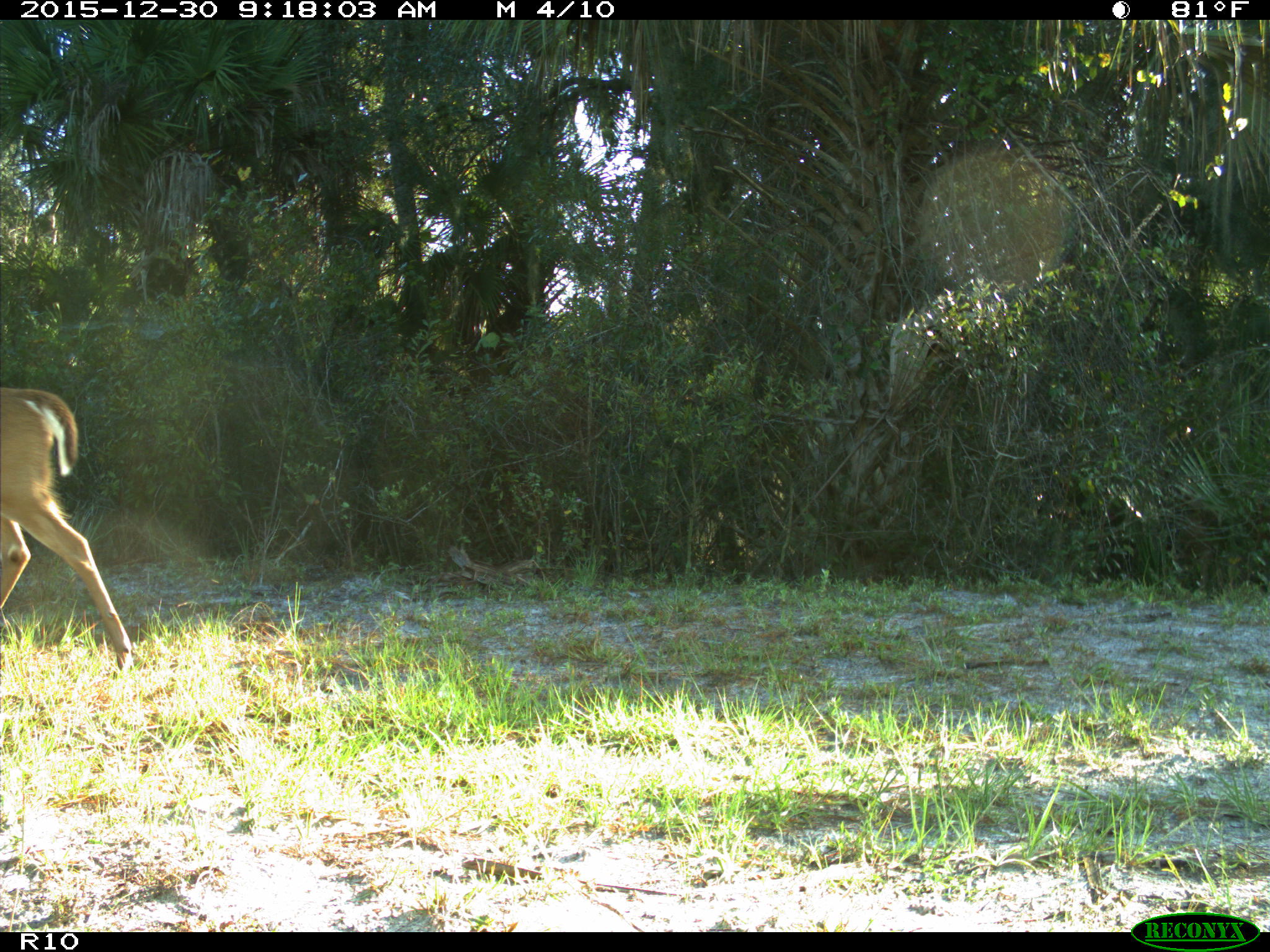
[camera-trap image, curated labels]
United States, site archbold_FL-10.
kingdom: Animalia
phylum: Chordata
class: Mammalia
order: Artiodactyla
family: Cervidae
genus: Odocoileus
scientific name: Odocoileus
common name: deer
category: unidentified deer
Unidentified deer (deer) (Odocoileus).